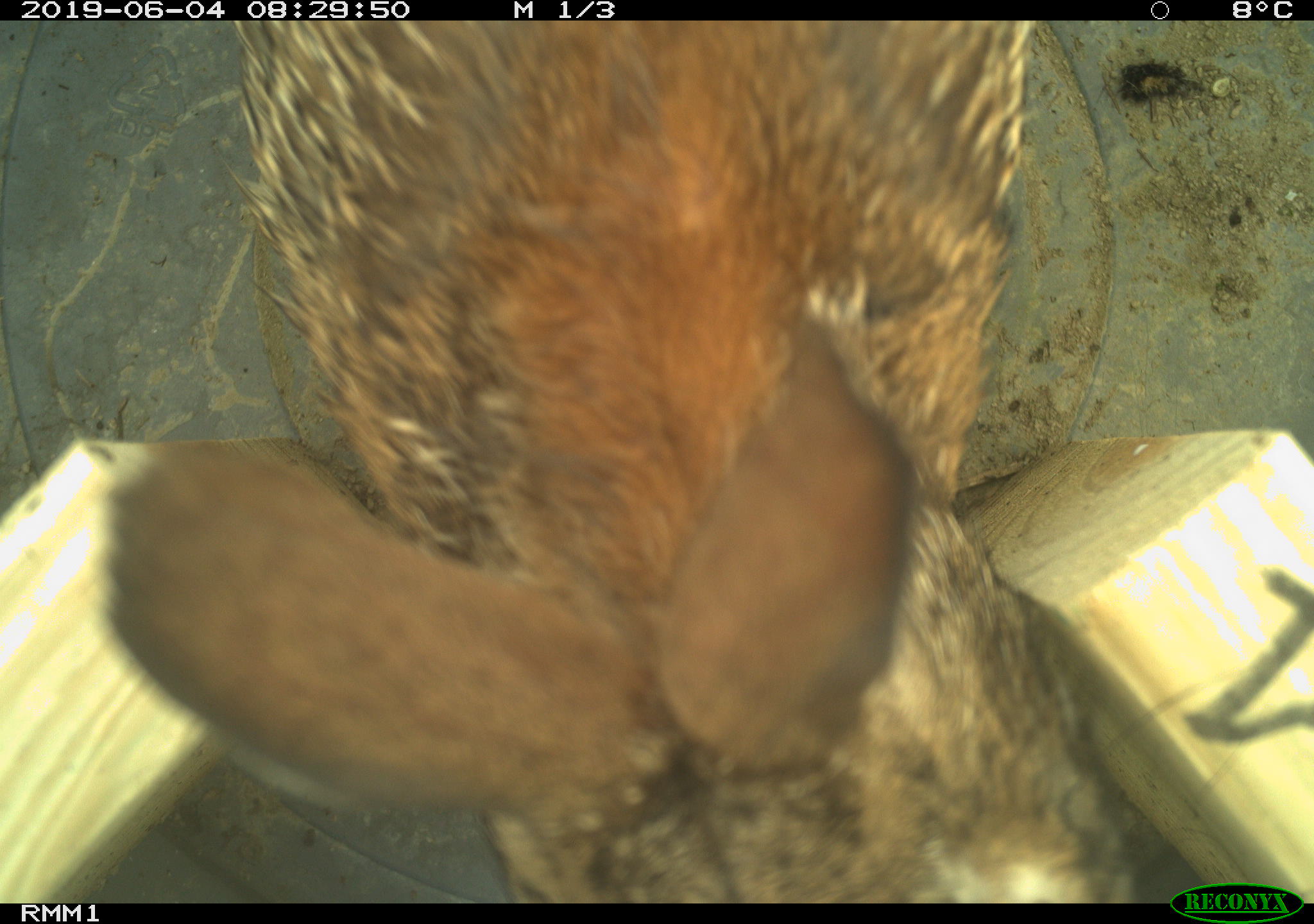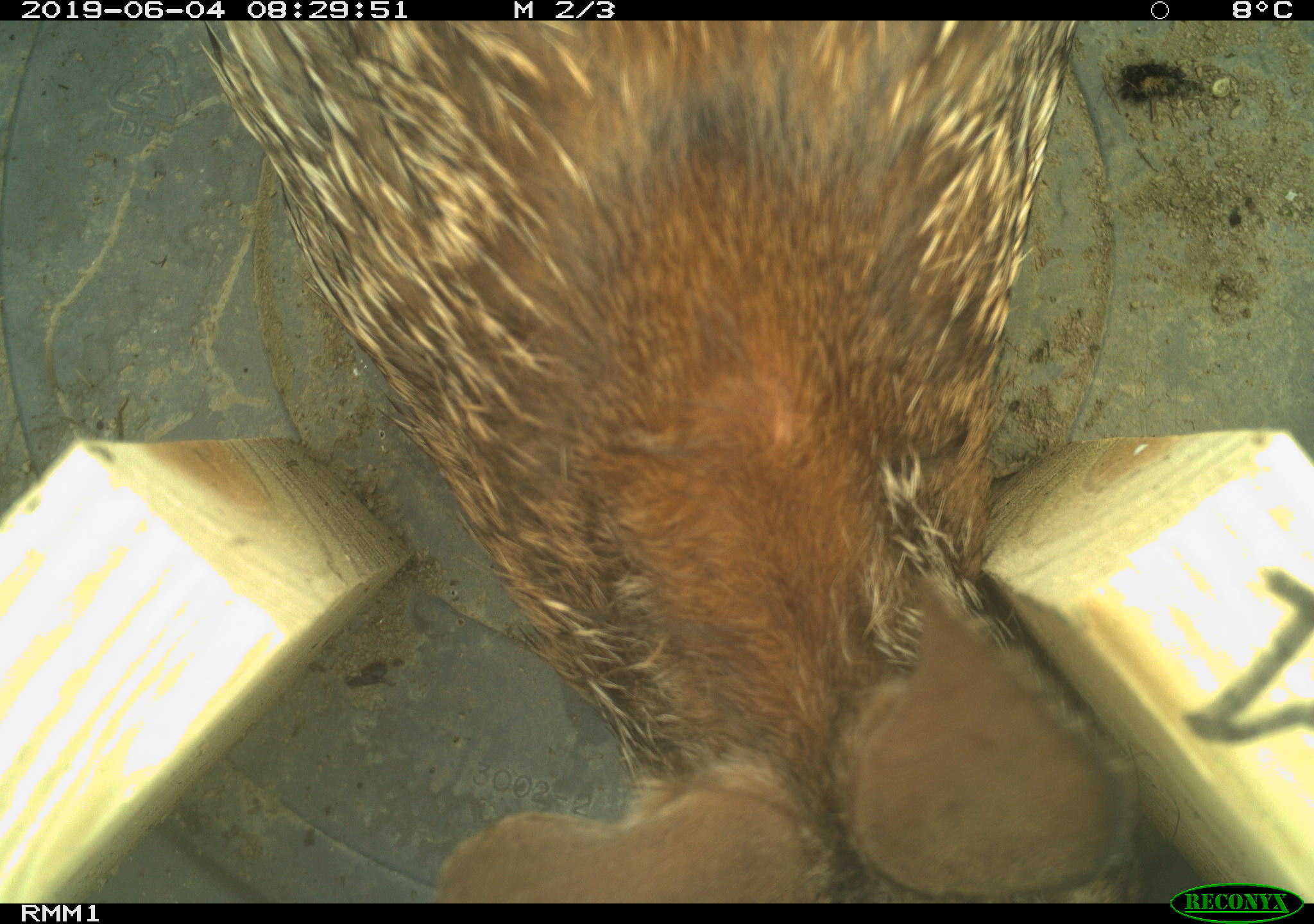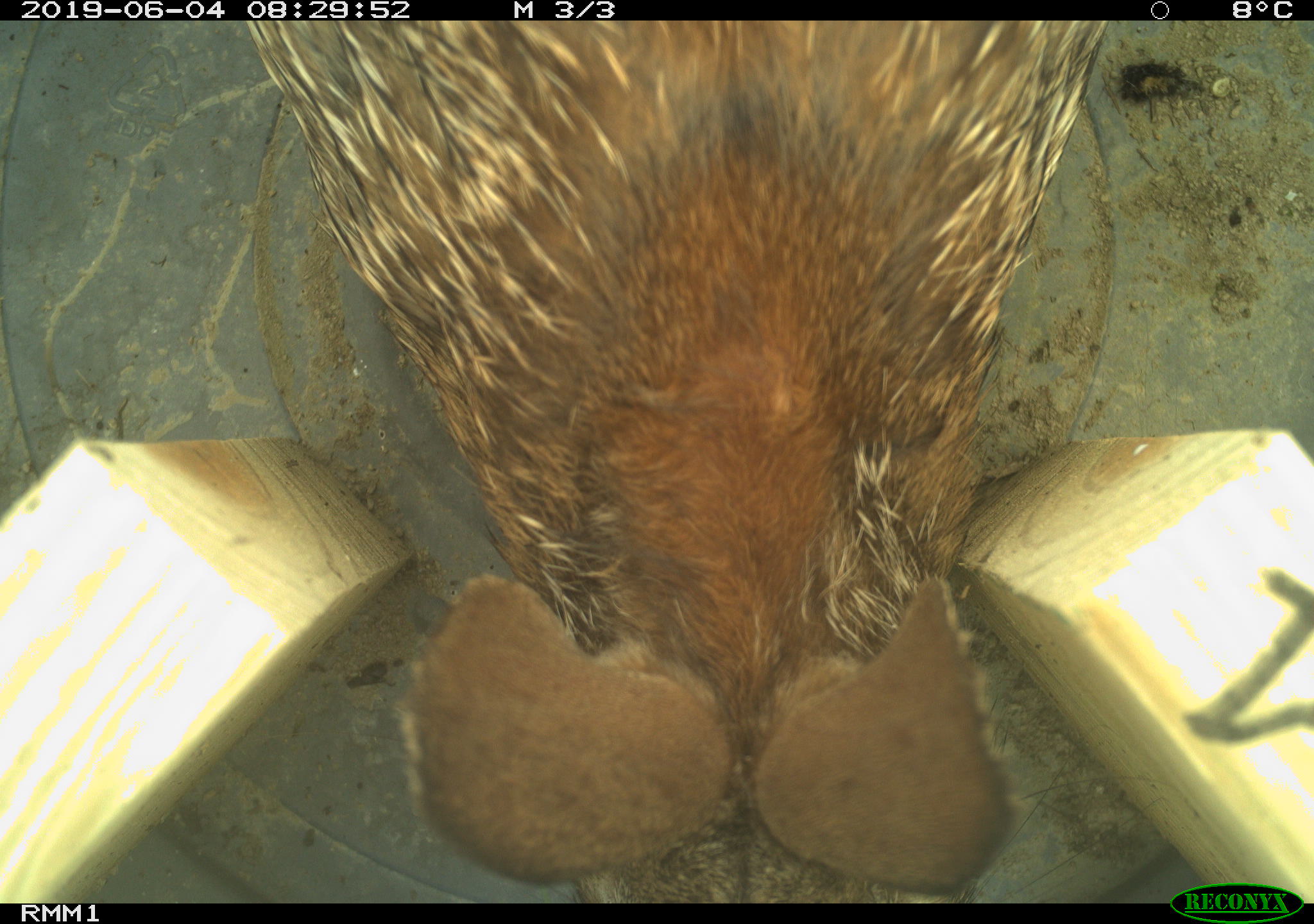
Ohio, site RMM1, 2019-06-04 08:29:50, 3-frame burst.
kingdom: Animalia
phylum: Chordata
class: Mammalia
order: Lagomorpha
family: Leporidae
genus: Sylvilagus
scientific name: Sylvilagus floridanus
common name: eastern cottontail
Eastern cottontail (Sylvilagus floridanus).